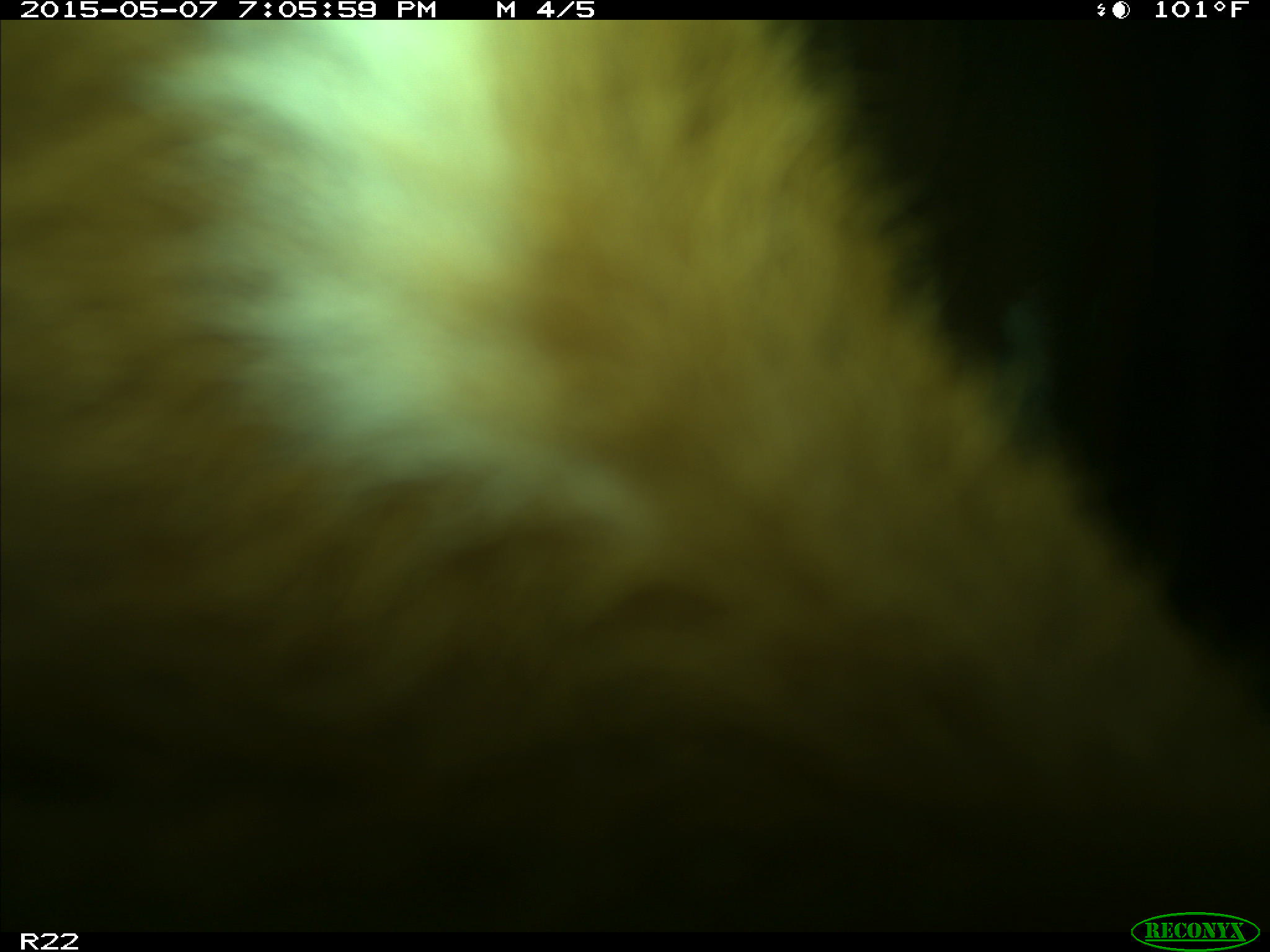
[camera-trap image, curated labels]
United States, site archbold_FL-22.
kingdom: Animalia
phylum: Chordata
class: Mammalia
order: Artiodactyla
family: Bovidae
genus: Bos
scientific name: Bos taurus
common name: domestic cow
Bos taurus (domestic cow).